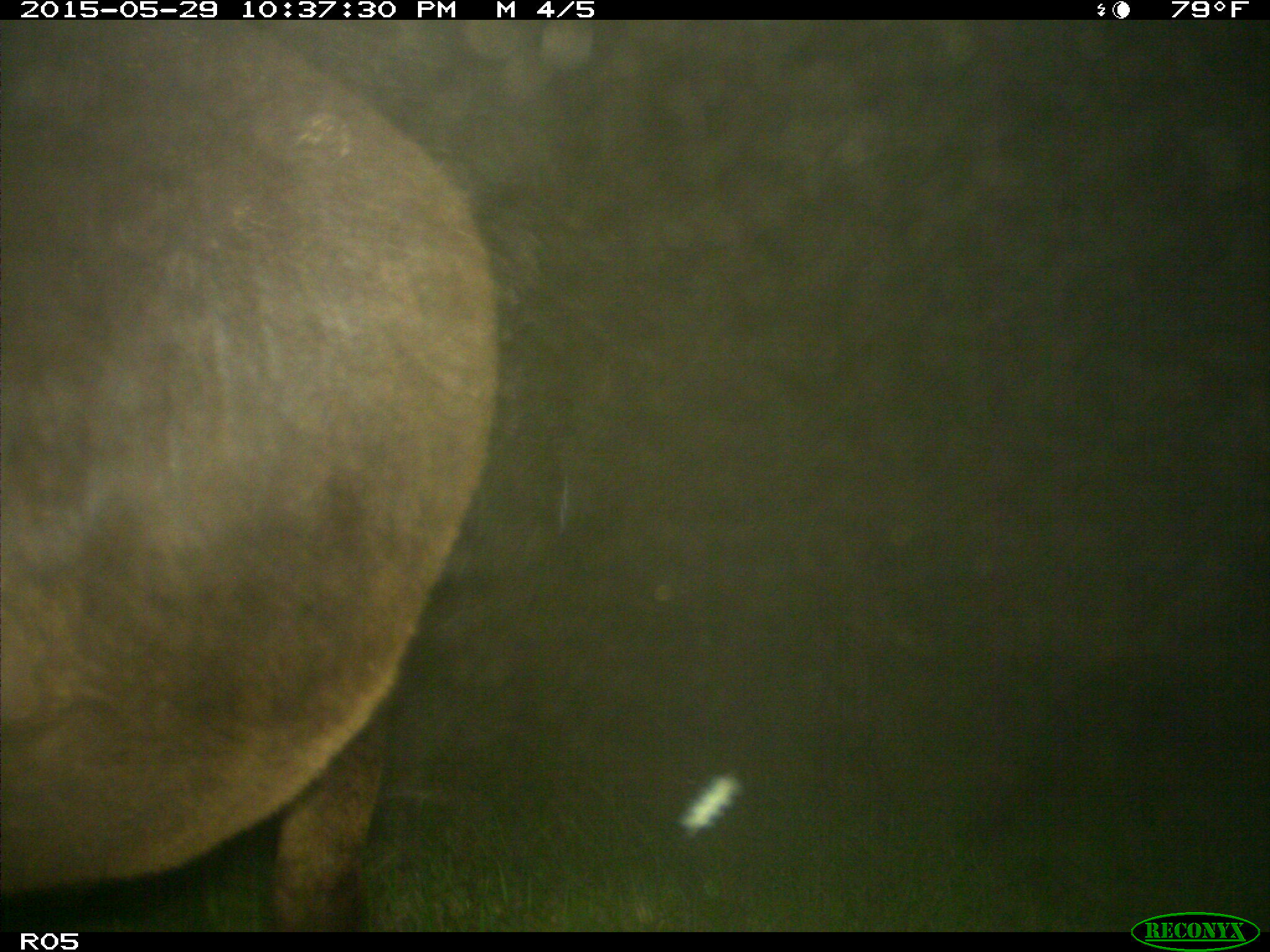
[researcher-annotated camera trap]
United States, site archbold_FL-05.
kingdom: Animalia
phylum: Chordata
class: Mammalia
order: Artiodactyla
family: Bovidae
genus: Bos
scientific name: Bos taurus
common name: domestic cow